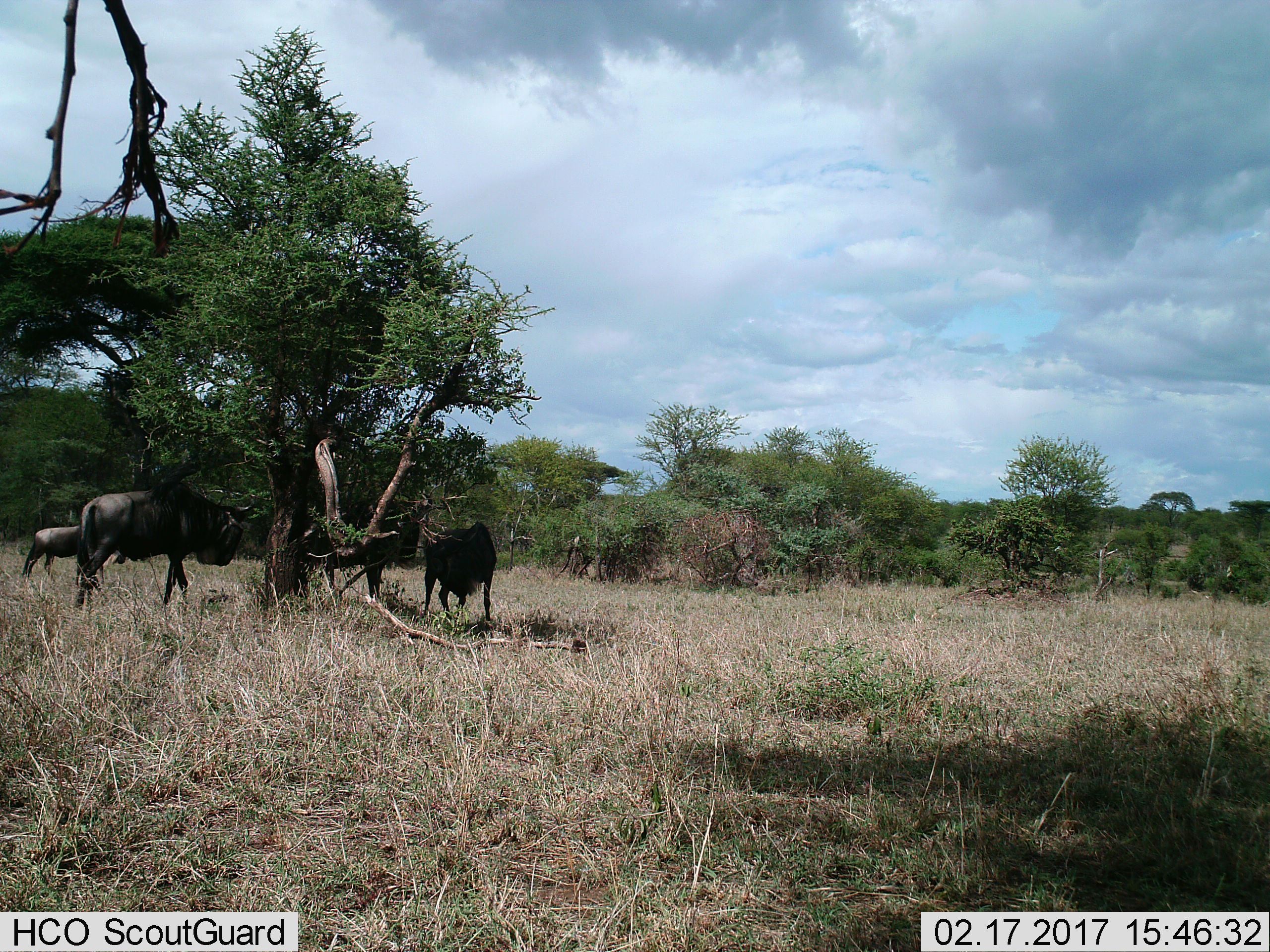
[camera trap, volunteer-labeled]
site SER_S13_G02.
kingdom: Animalia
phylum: Chordata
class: Mammalia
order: Artiodactyla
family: Bovidae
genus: Connochaetes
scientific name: Connochaetes taurinus taurinus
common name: blue wildebeest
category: wildebeestblue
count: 4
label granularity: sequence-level